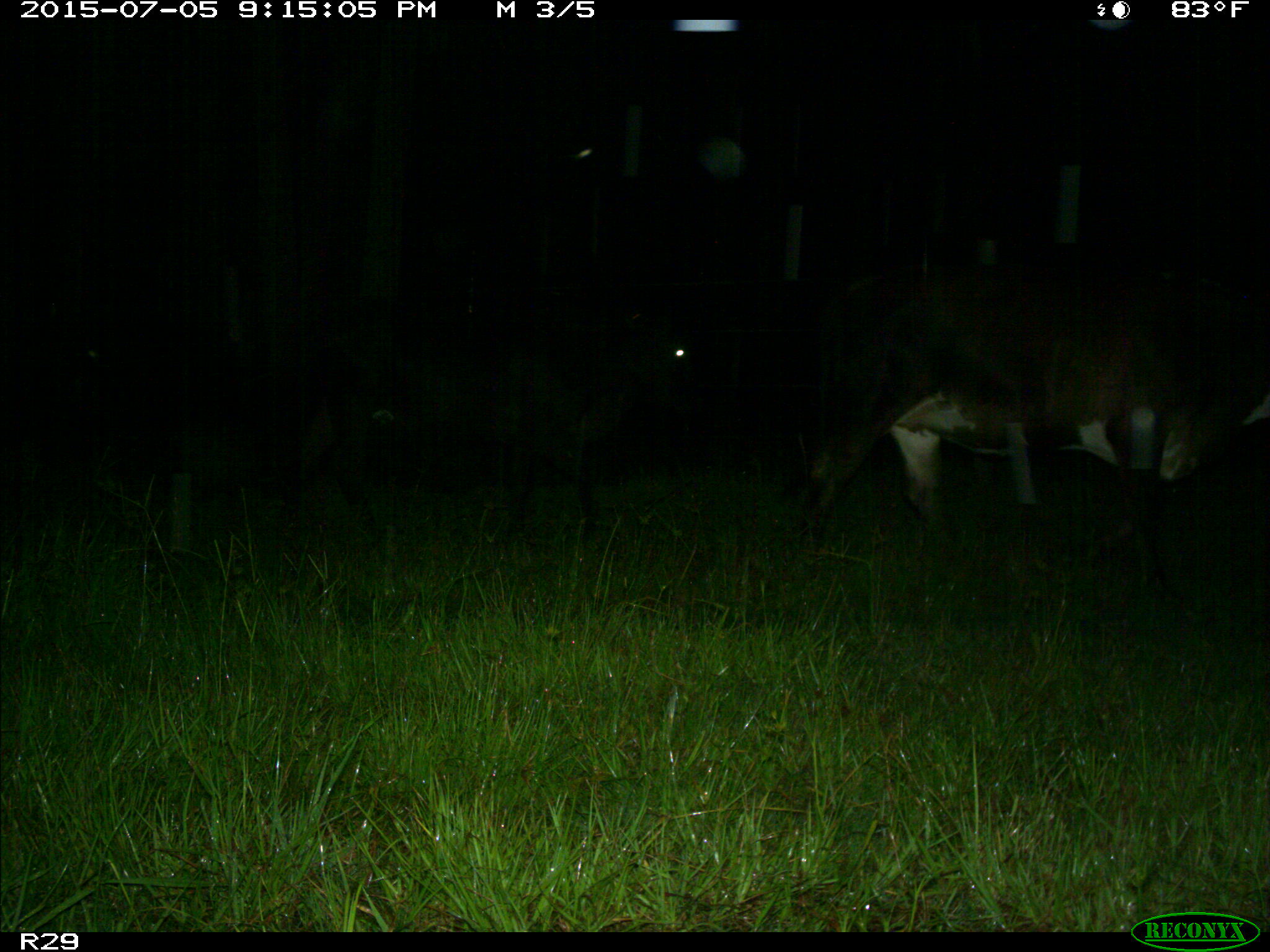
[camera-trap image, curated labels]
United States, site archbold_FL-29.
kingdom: Animalia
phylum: Chordata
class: Mammalia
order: Artiodactyla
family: Bovidae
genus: Bos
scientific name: Bos taurus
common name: domestic cow